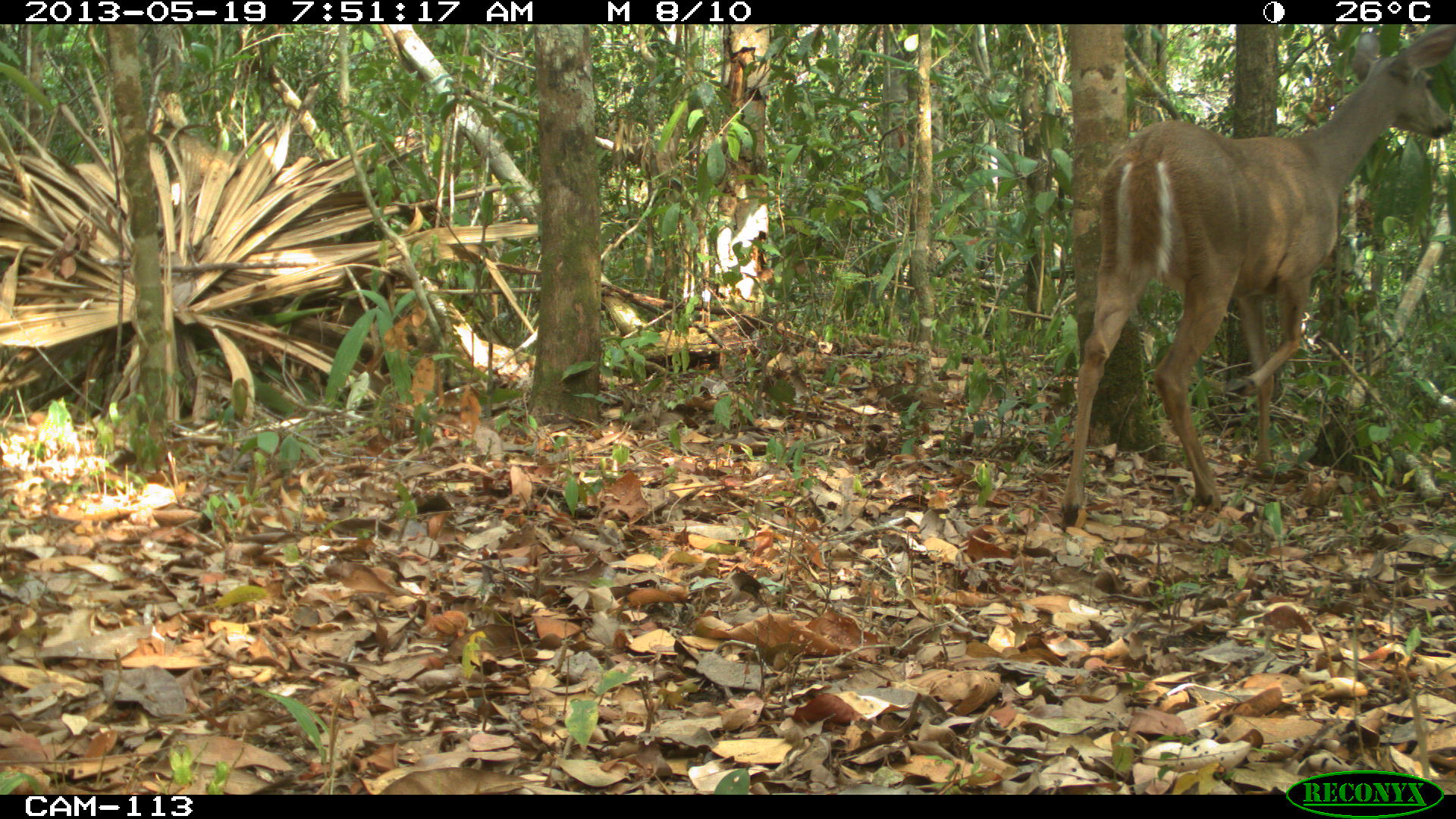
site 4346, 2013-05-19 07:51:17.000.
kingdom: Animalia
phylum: Chordata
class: Mammalia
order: Artiodactyla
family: Cervidae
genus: Odocoileus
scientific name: Odocoileus virginianus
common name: white-tailed deer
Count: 1.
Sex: female.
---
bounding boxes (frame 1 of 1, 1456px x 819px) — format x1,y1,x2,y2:
odocoileus virginianus: 1060,23,1456,531